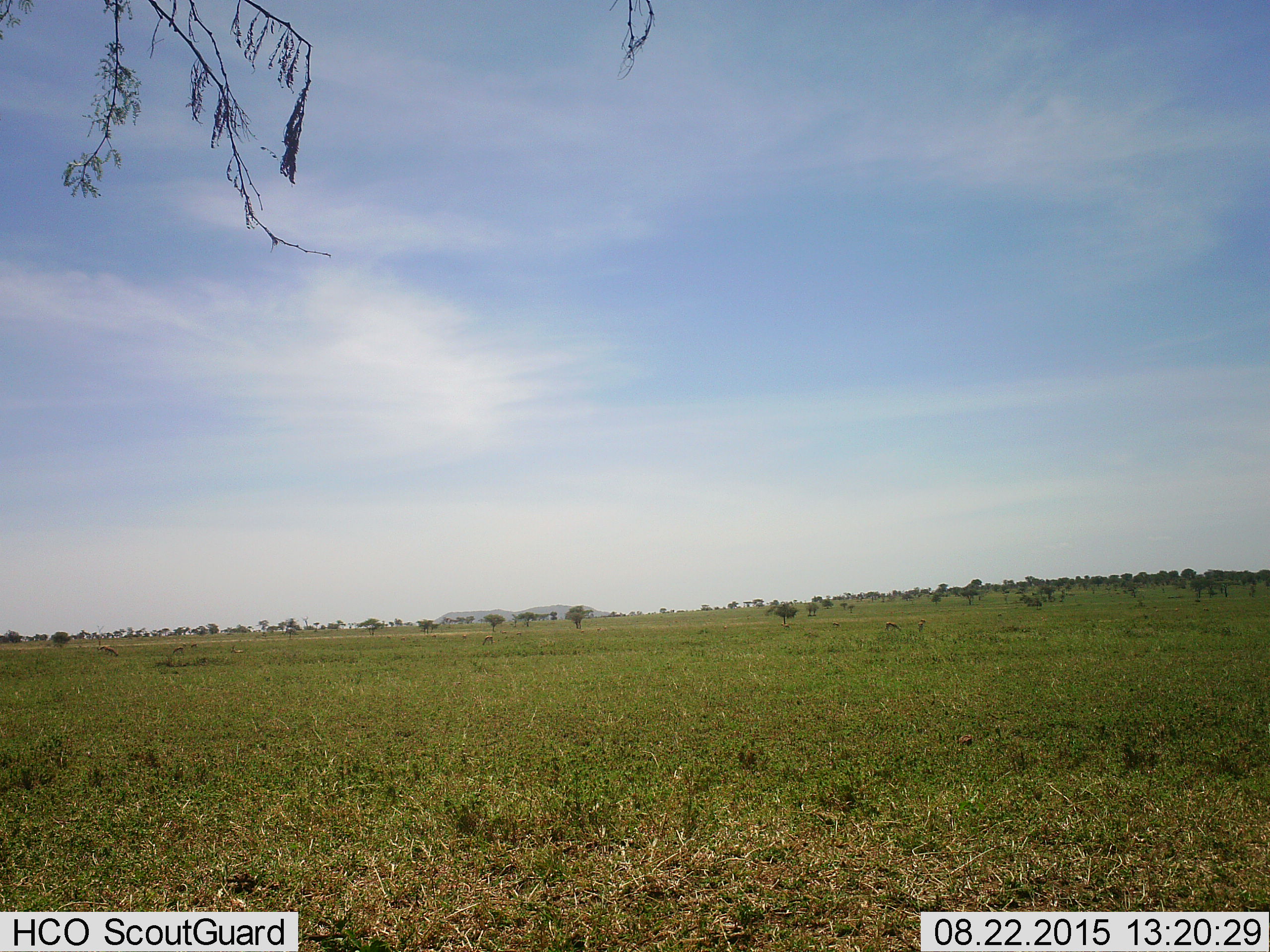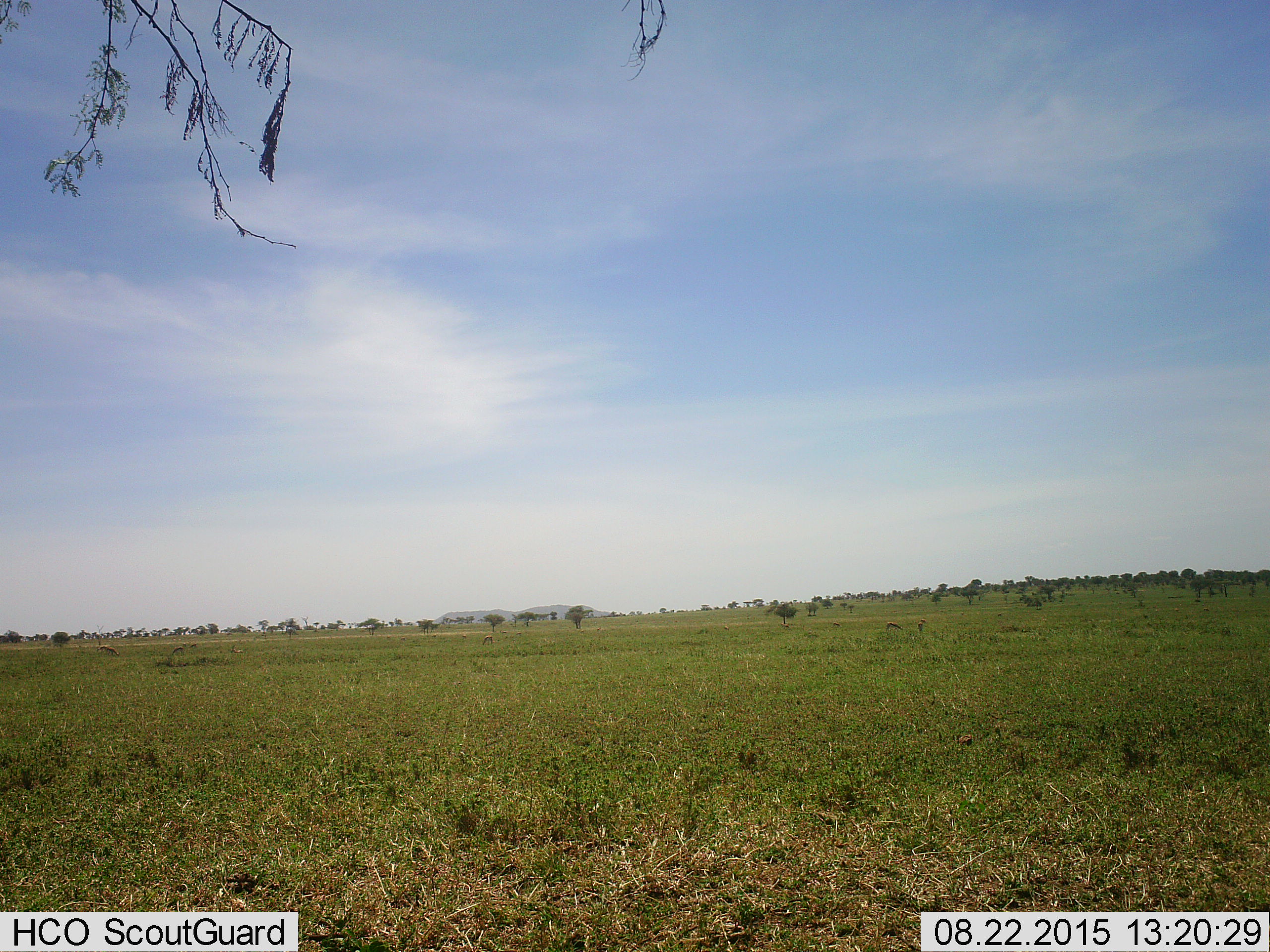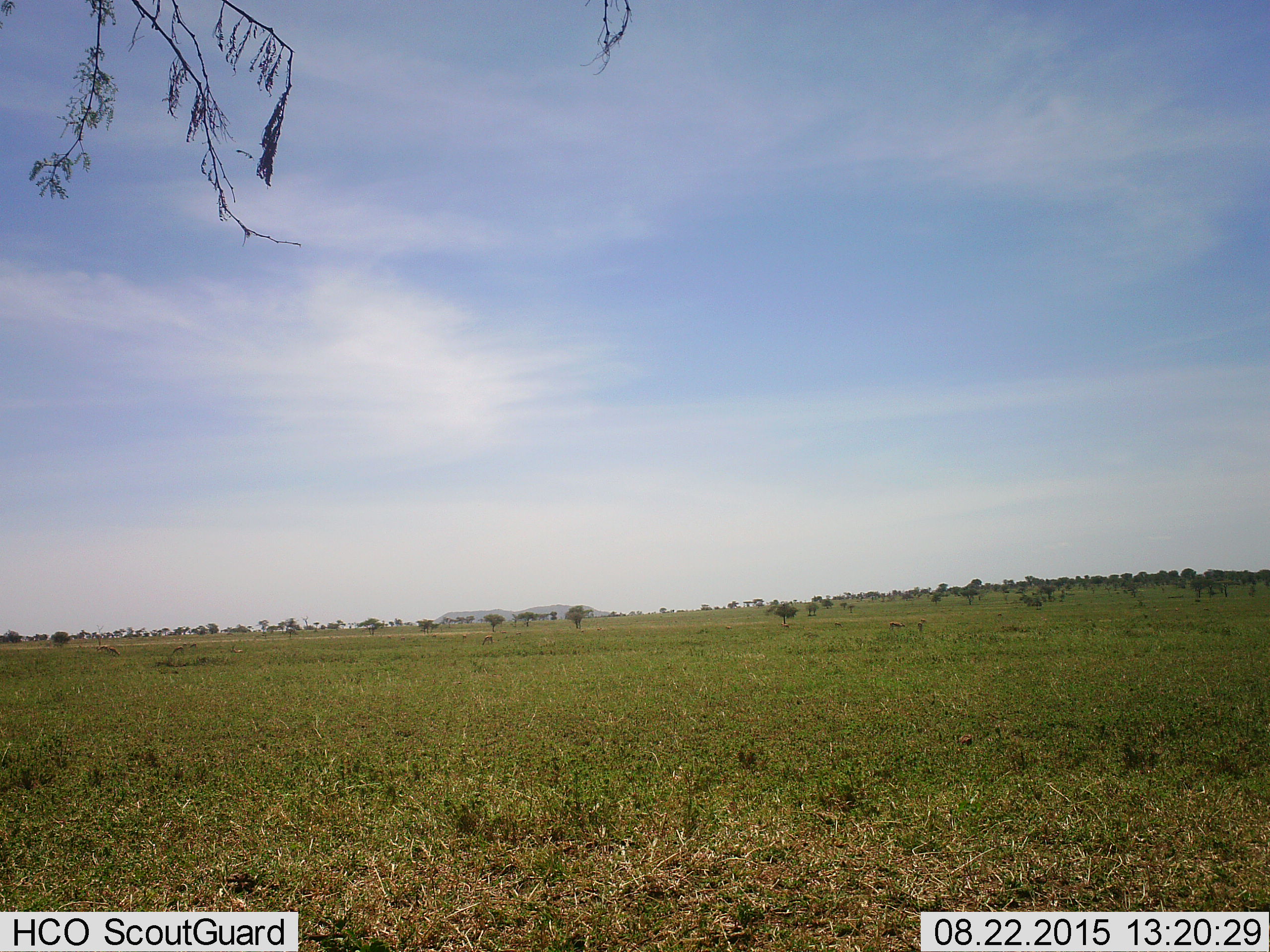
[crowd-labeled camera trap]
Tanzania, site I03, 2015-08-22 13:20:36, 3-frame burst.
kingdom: Animalia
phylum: Chordata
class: Mammalia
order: Artiodactyla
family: Bovidae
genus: Eudorcas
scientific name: Eudorcas thomsonii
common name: thomson's gazelle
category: gazellethomsons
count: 11-50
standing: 75%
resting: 0%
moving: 25%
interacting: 0%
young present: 0%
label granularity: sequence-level